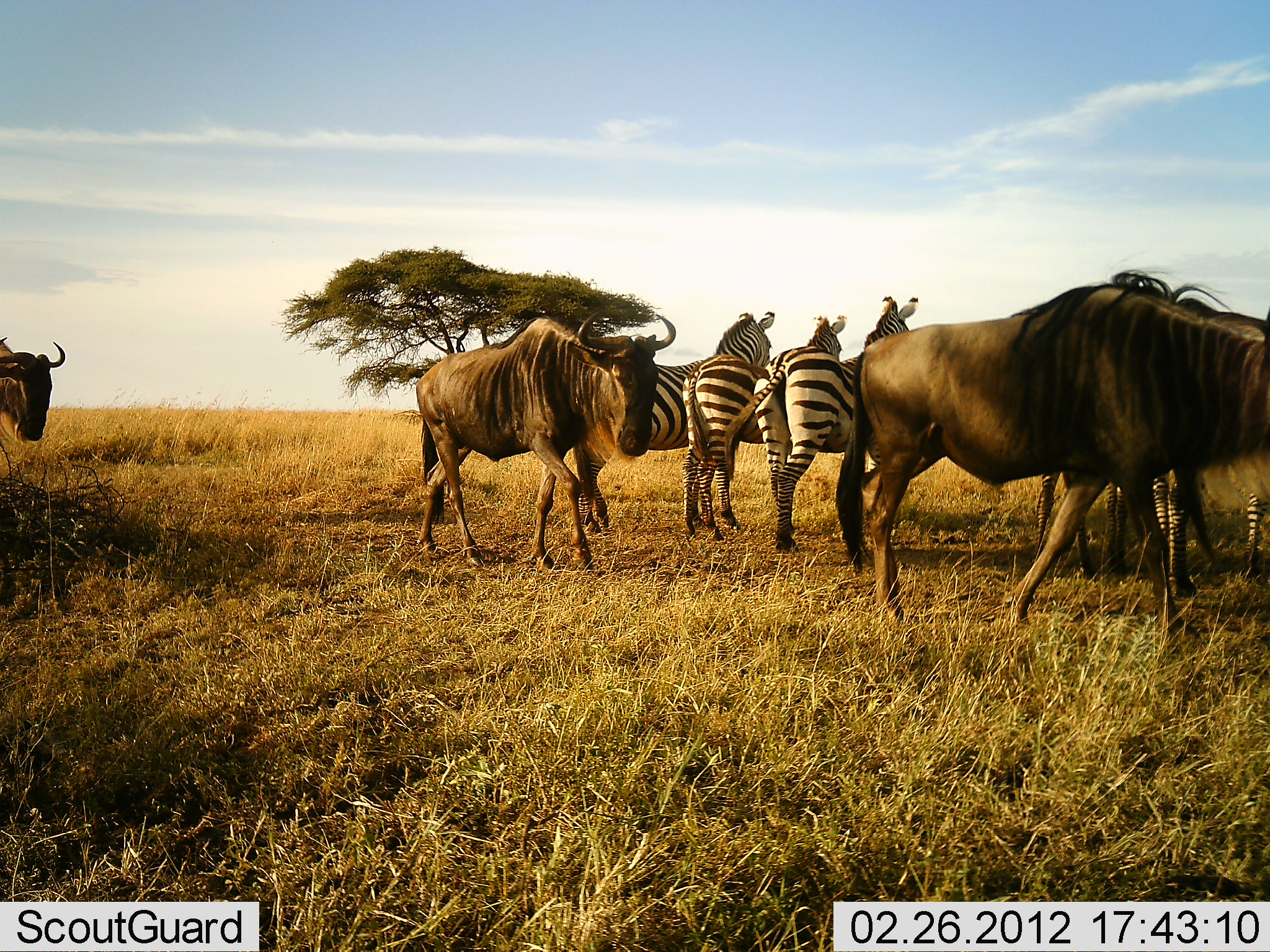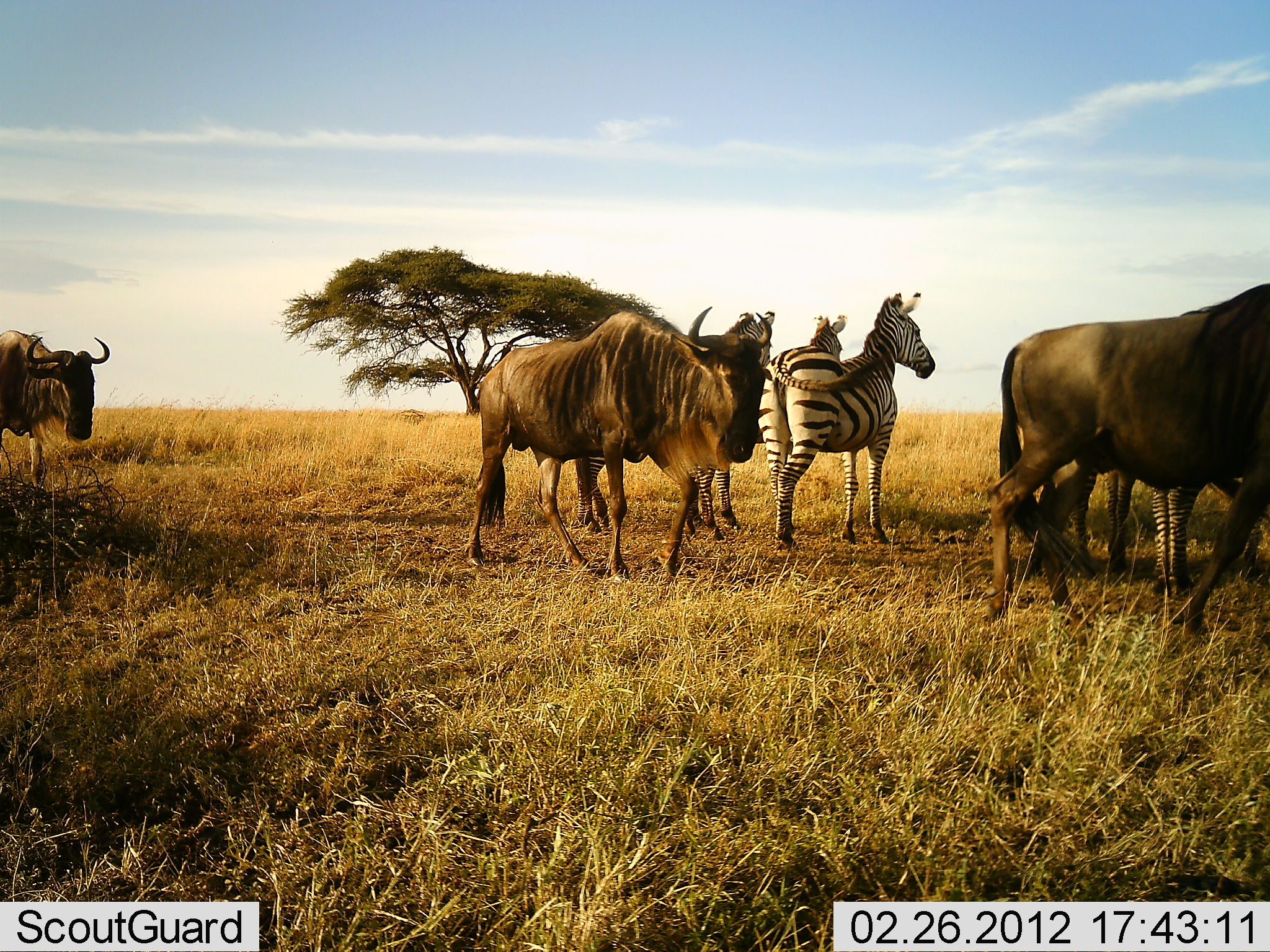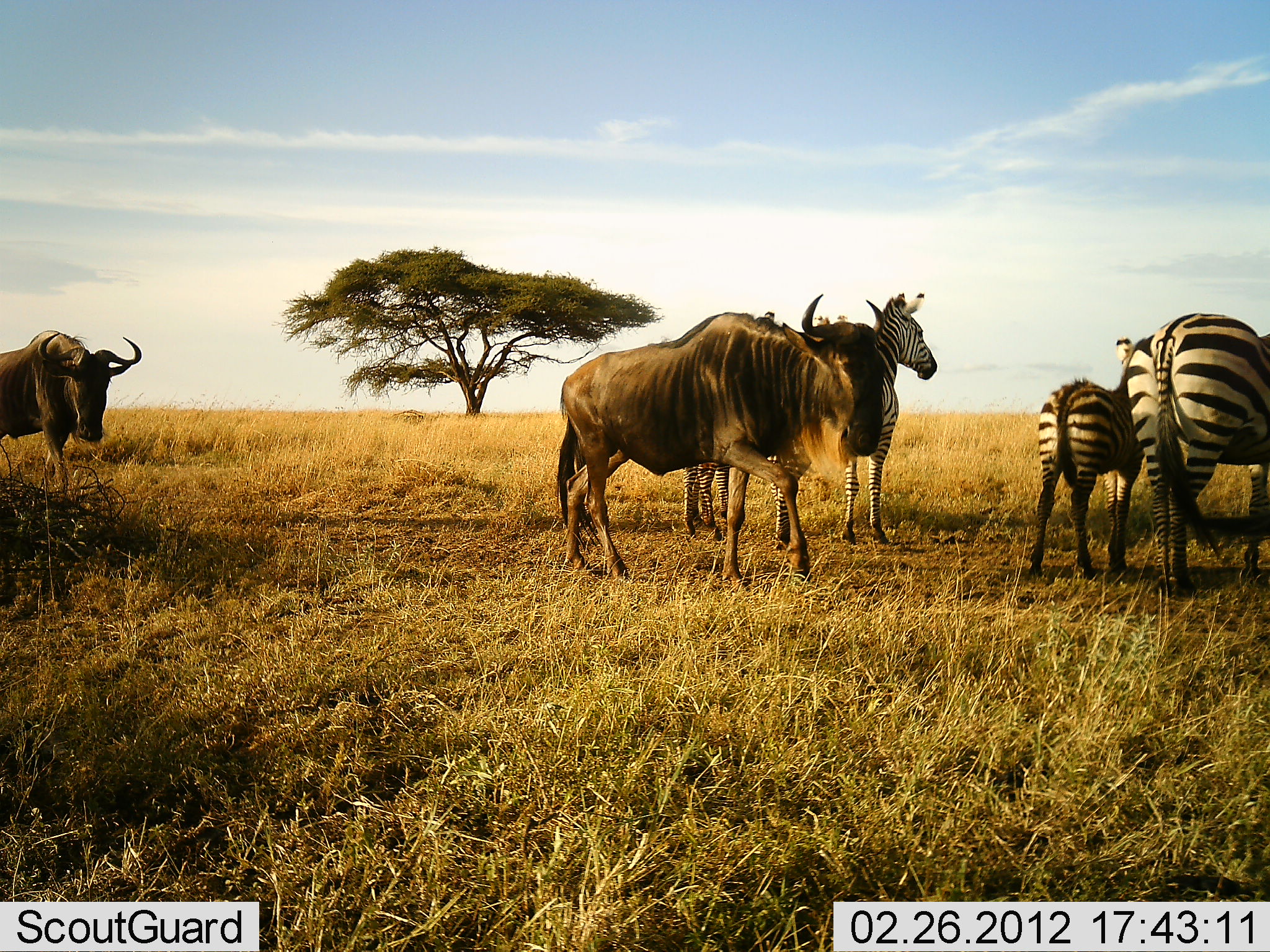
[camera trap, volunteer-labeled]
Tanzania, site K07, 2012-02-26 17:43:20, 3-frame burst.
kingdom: Animalia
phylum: Chordata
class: Mammalia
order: Artiodactyla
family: Bovidae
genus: Connochaetes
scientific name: Connochaetes taurinus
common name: blue wildebeest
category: wildebeest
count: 3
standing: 19%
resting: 0%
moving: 81%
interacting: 0%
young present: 0%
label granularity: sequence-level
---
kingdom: Animalia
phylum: Chordata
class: Mammalia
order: Perissodactyla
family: Equidae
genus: Equus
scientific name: Equus quagga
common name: plains zebra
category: zebra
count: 5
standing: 94%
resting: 6%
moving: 6%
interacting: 0%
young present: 50%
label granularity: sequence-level